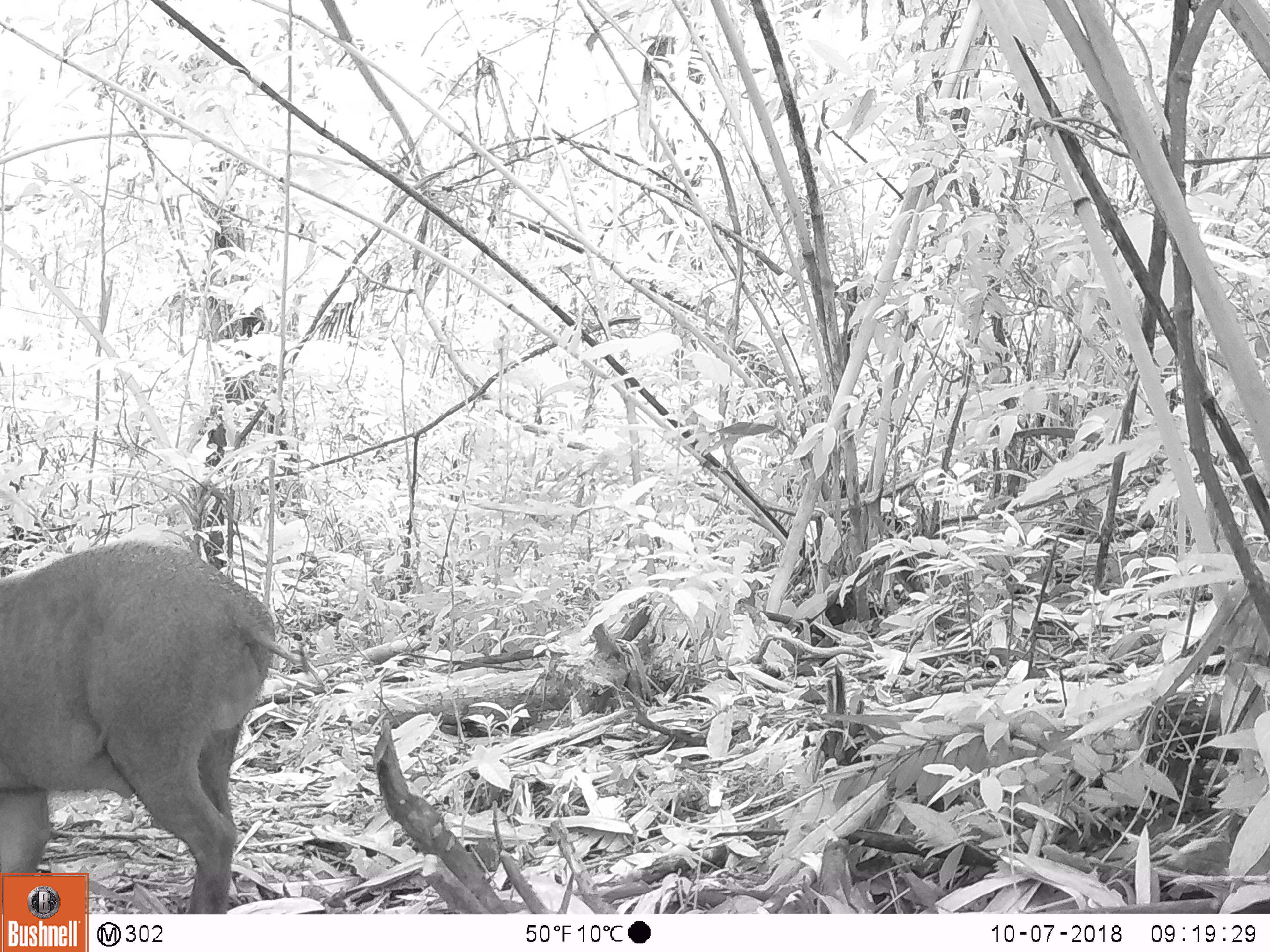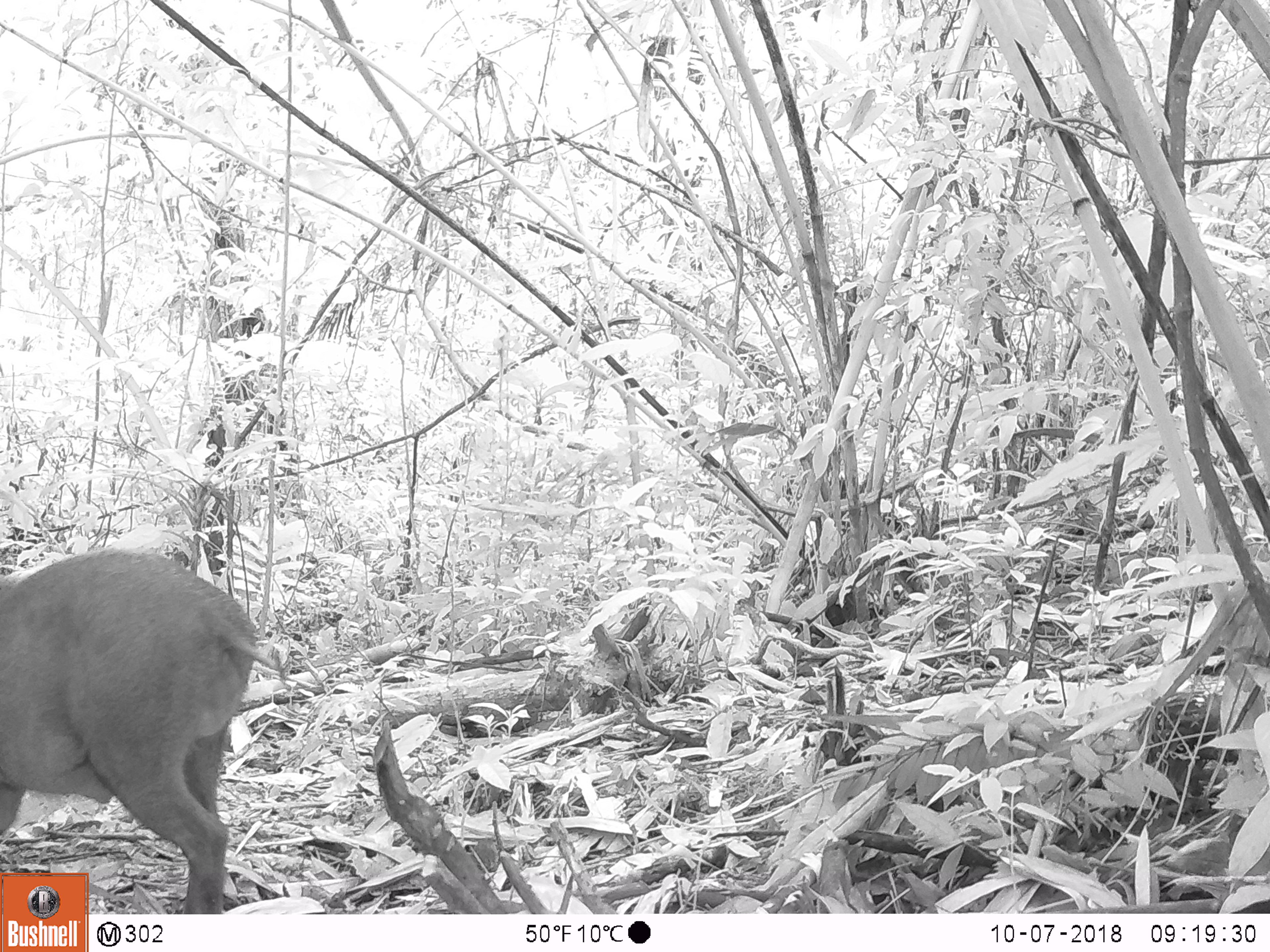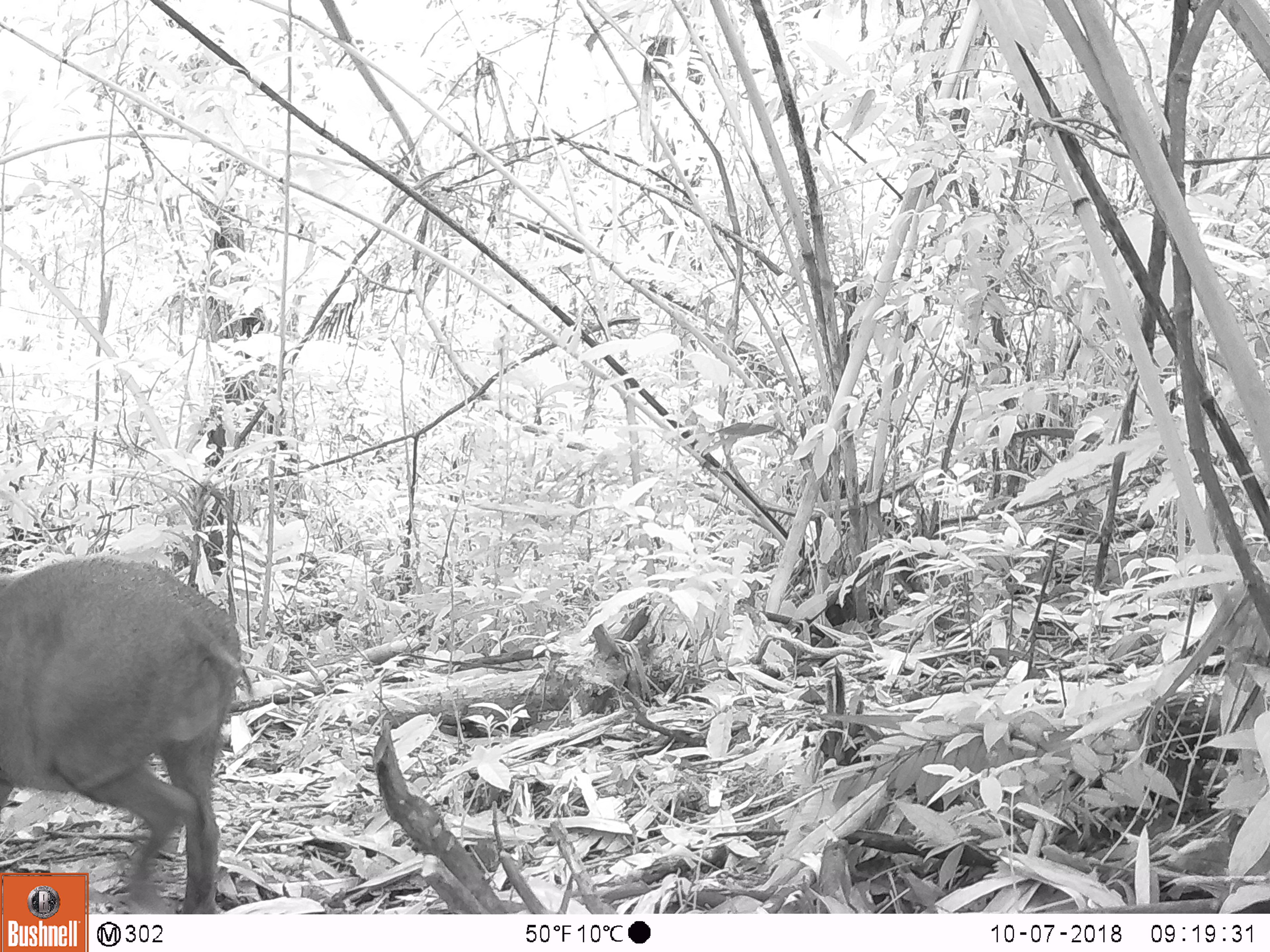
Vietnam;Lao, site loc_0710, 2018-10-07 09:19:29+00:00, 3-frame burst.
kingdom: Animalia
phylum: Chordata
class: Mammalia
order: Artiodactyla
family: Suidae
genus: Sus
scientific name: Sus scrofa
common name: eurasian wild pig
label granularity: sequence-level